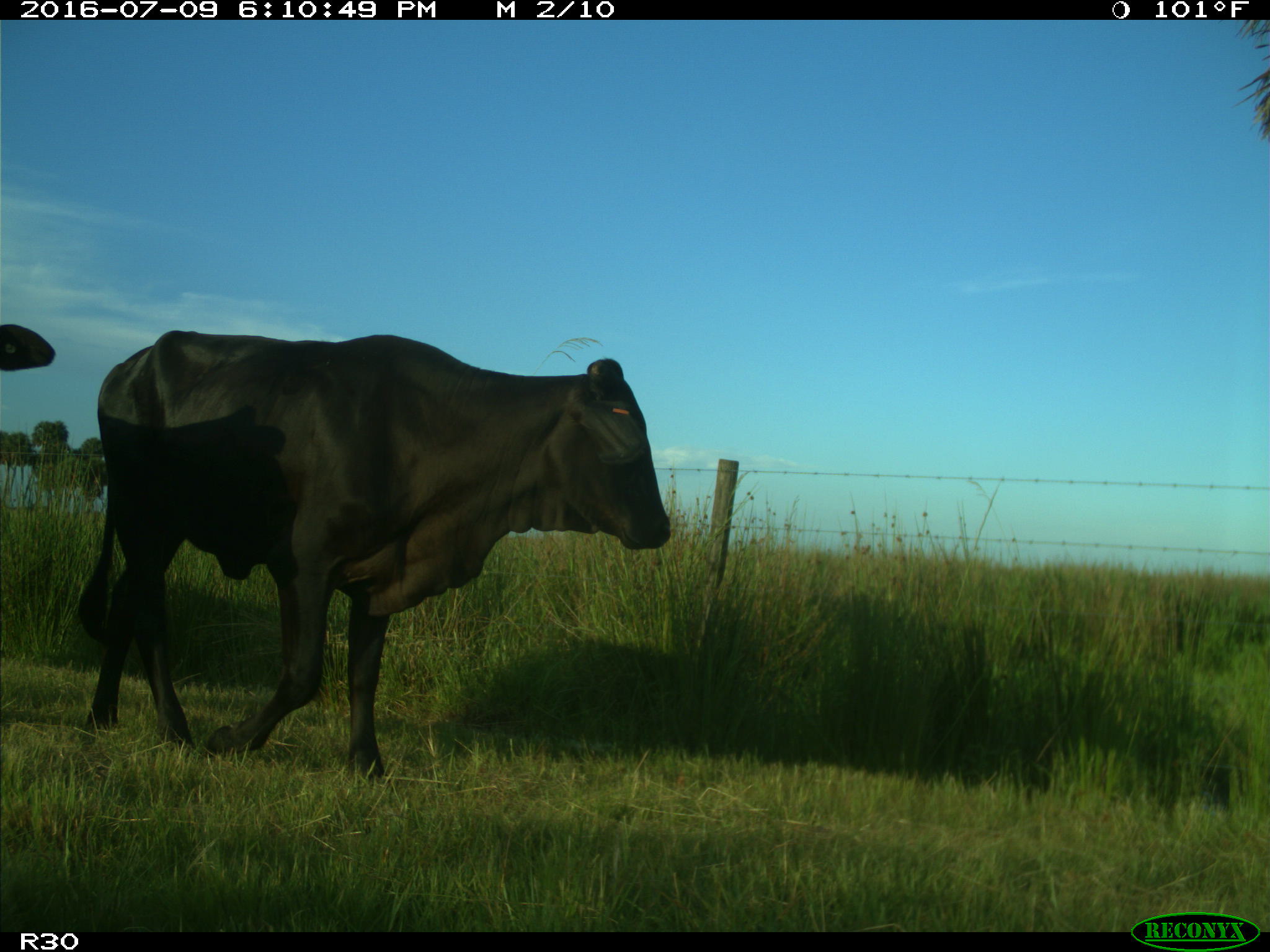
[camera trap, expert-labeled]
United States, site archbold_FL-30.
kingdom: Animalia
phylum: Chordata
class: Mammalia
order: Artiodactyla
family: Bovidae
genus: Bos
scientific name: Bos taurus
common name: domestic cow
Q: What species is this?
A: Bos taurus (domestic cow).